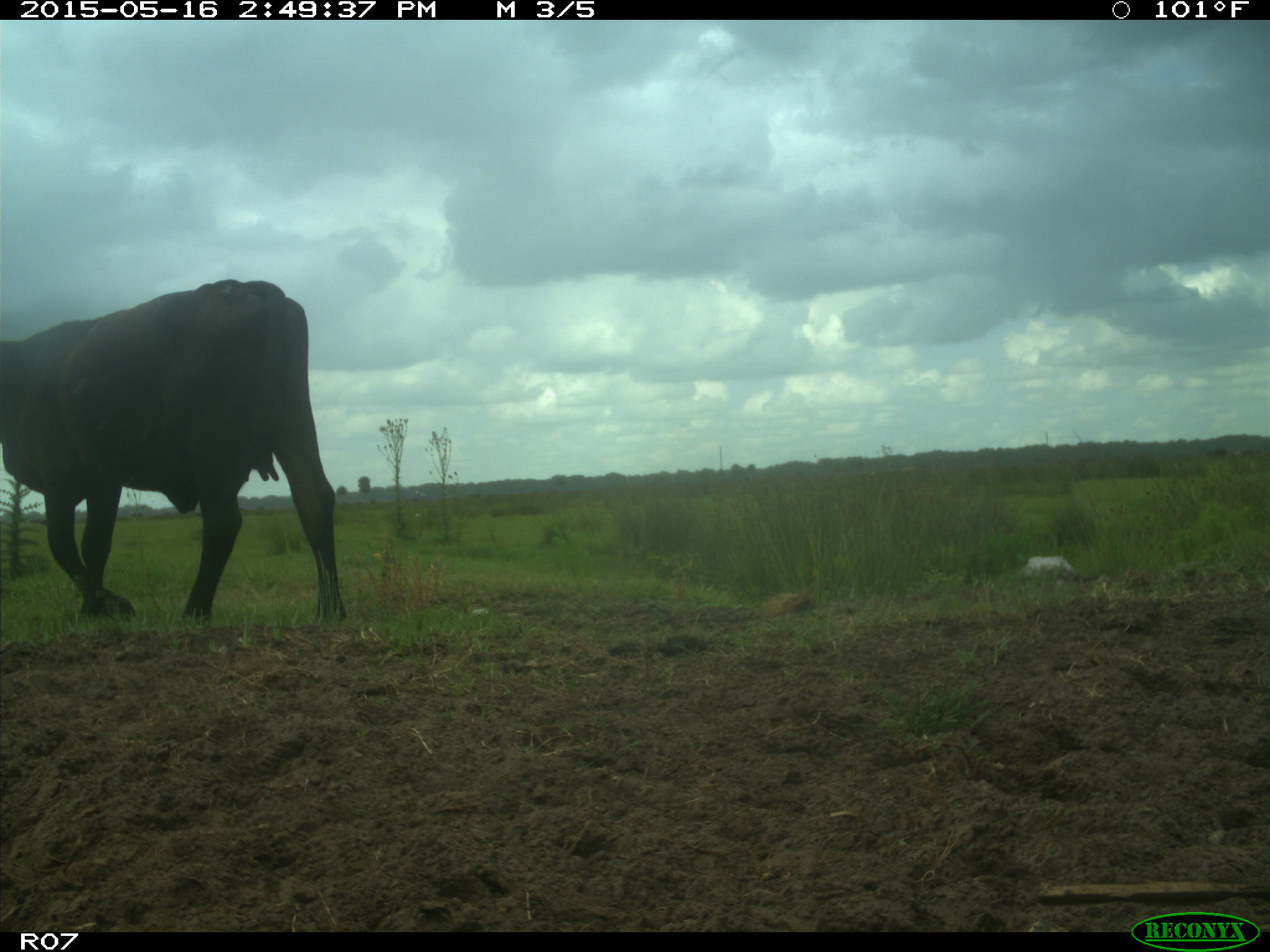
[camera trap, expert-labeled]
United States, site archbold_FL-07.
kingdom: Animalia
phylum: Chordata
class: Mammalia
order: Artiodactyla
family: Bovidae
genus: Bos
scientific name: Bos taurus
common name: domestic cow